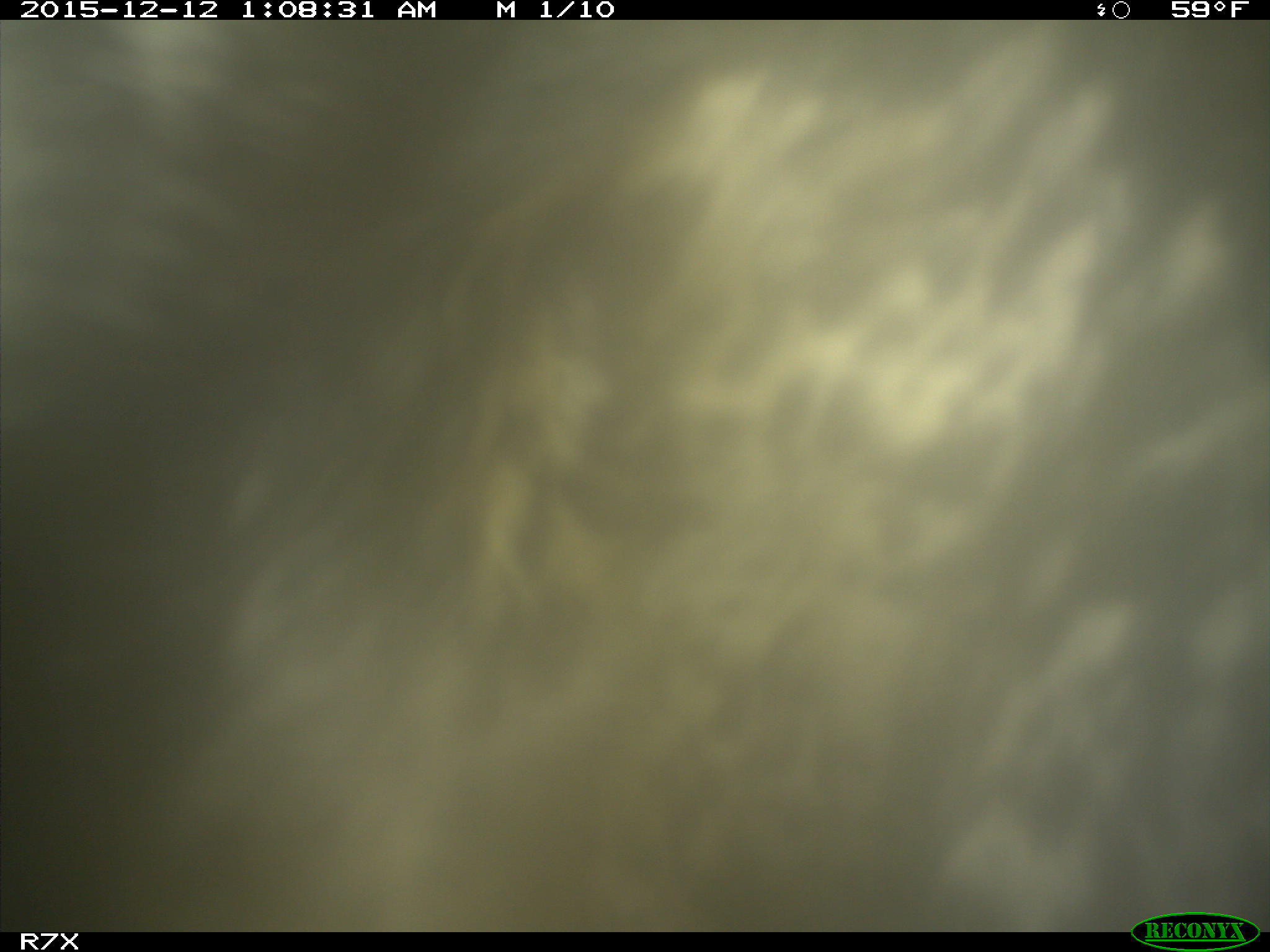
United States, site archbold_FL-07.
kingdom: Animalia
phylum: Chordata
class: Mammalia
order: Artiodactyla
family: Bovidae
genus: Bos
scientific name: Bos taurus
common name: domestic cow